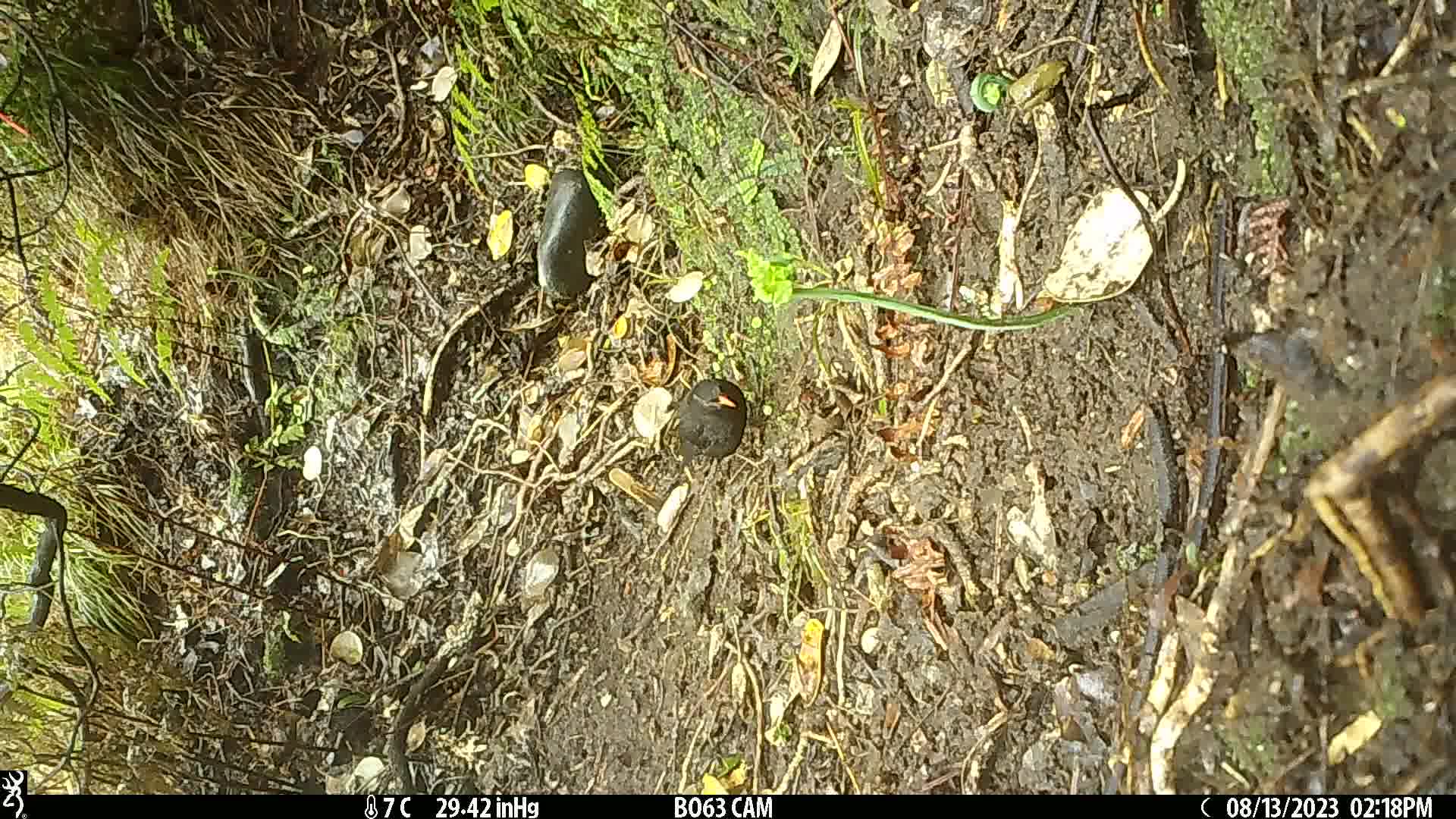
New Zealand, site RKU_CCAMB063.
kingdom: Animalia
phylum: Chordata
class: Aves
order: Passeriformes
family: Turdidae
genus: Turdus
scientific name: Turdus merula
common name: eurasian blackbird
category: blackbird